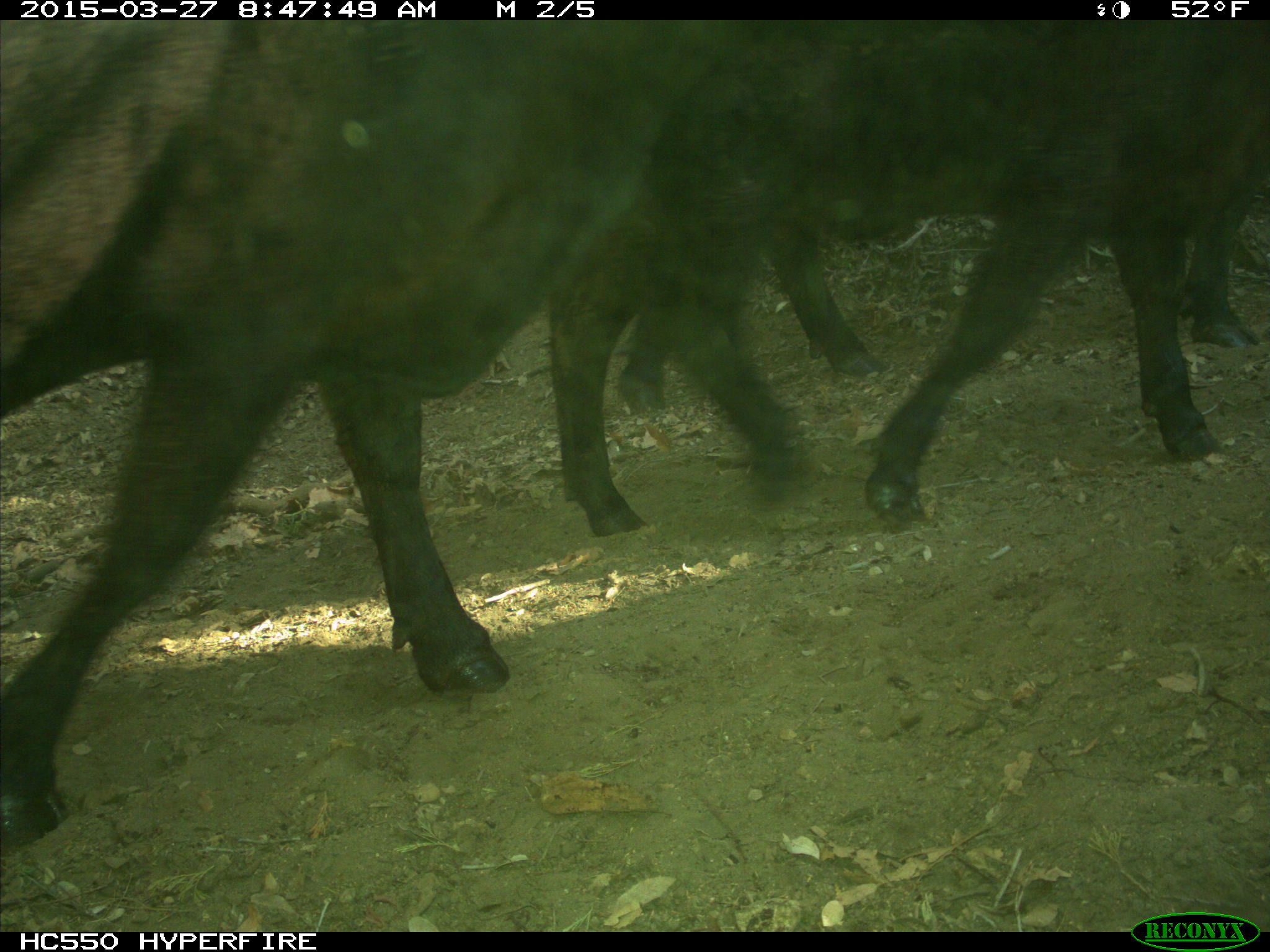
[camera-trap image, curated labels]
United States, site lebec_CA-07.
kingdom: Animalia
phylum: Chordata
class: Mammalia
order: Artiodactyla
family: Bovidae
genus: Bos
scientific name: Bos taurus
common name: domestic cow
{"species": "Bos taurus (domestic cow)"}